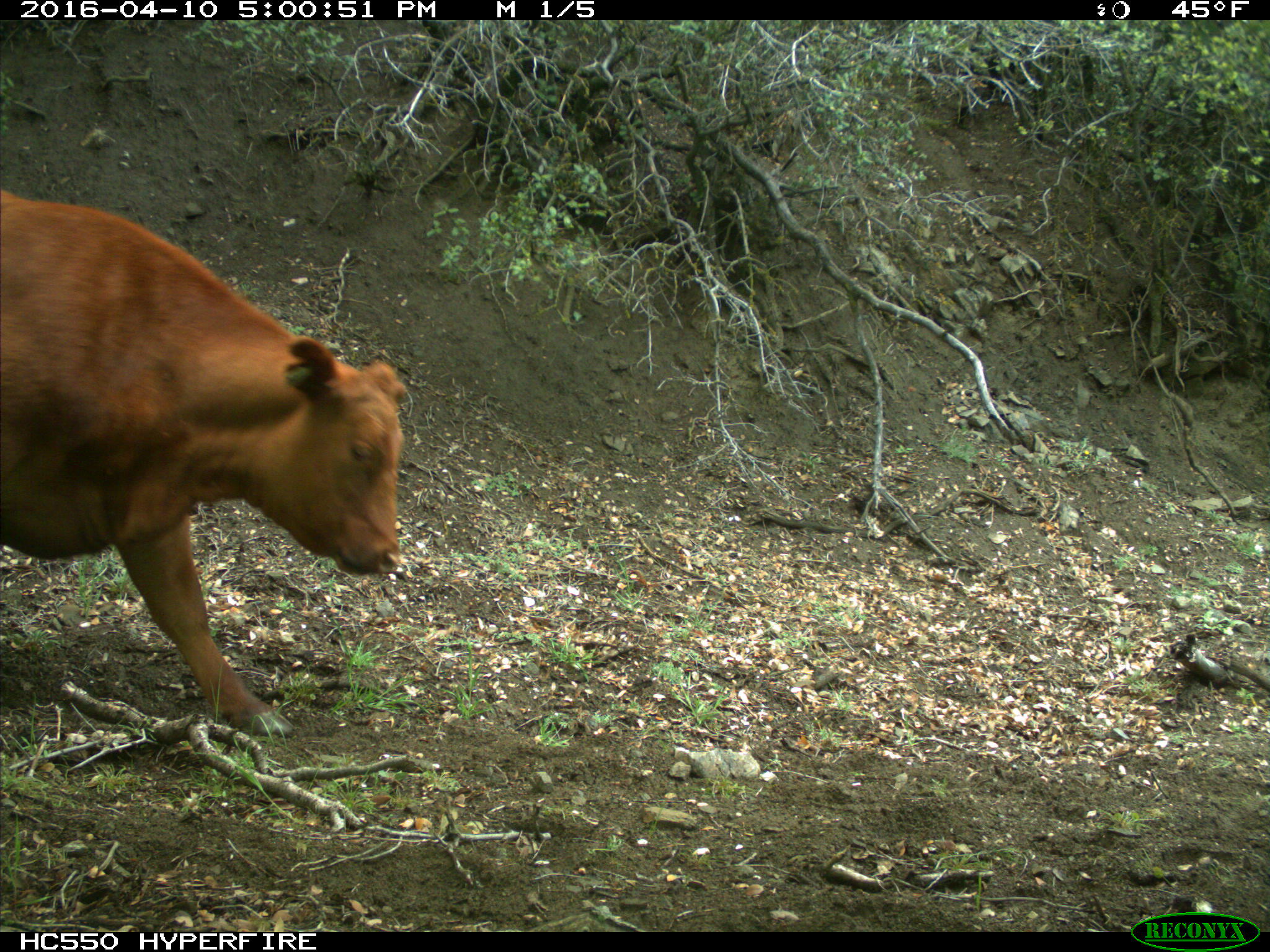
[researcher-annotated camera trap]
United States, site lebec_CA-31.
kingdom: Animalia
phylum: Chordata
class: Mammalia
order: Artiodactyla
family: Bovidae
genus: Bos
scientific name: Bos taurus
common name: domestic cow